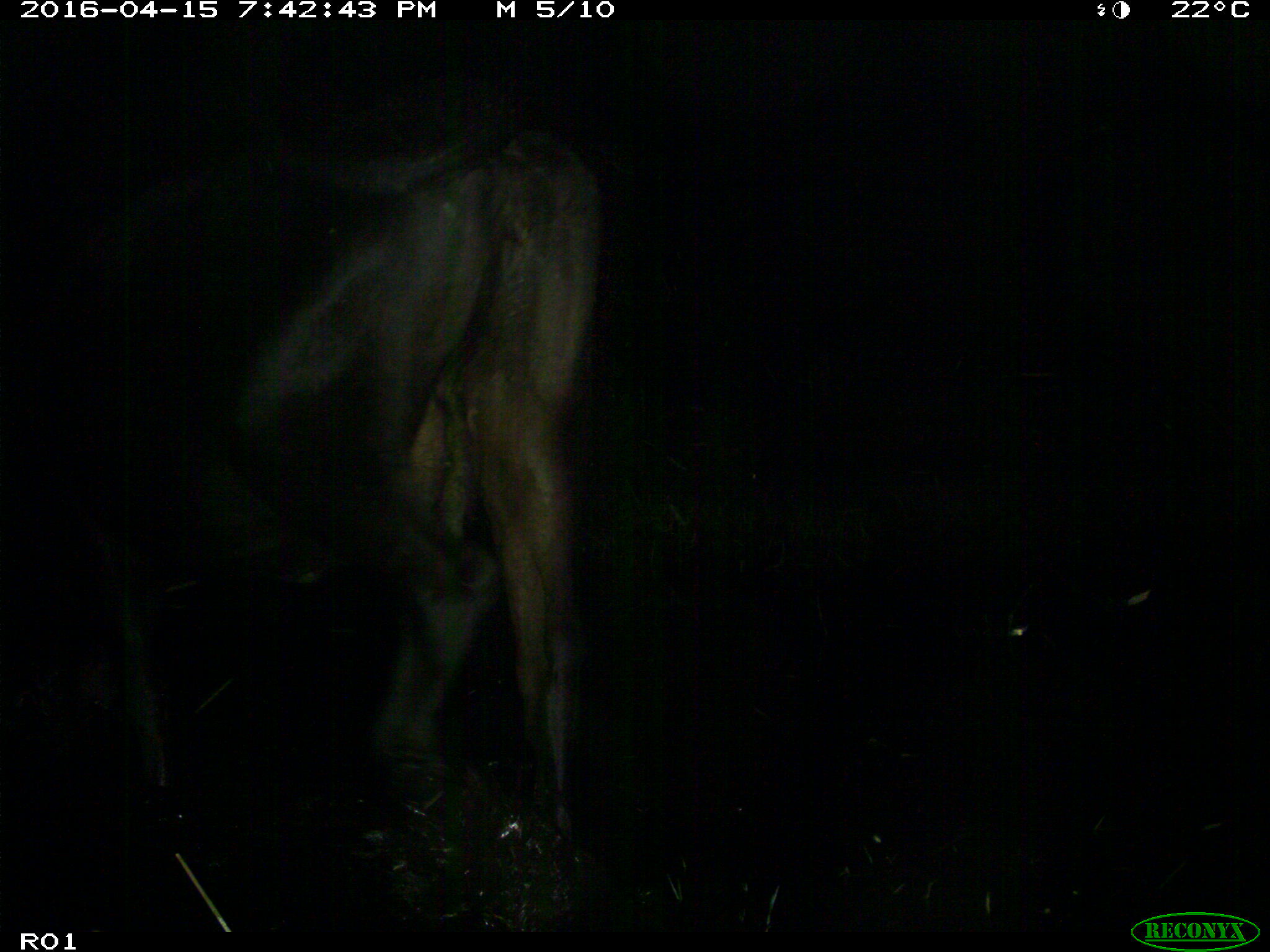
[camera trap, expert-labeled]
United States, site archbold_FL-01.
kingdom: Animalia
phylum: Chordata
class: Mammalia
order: Artiodactyla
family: Bovidae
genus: Bos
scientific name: Bos taurus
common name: domestic cow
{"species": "Bos taurus (domestic cow)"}